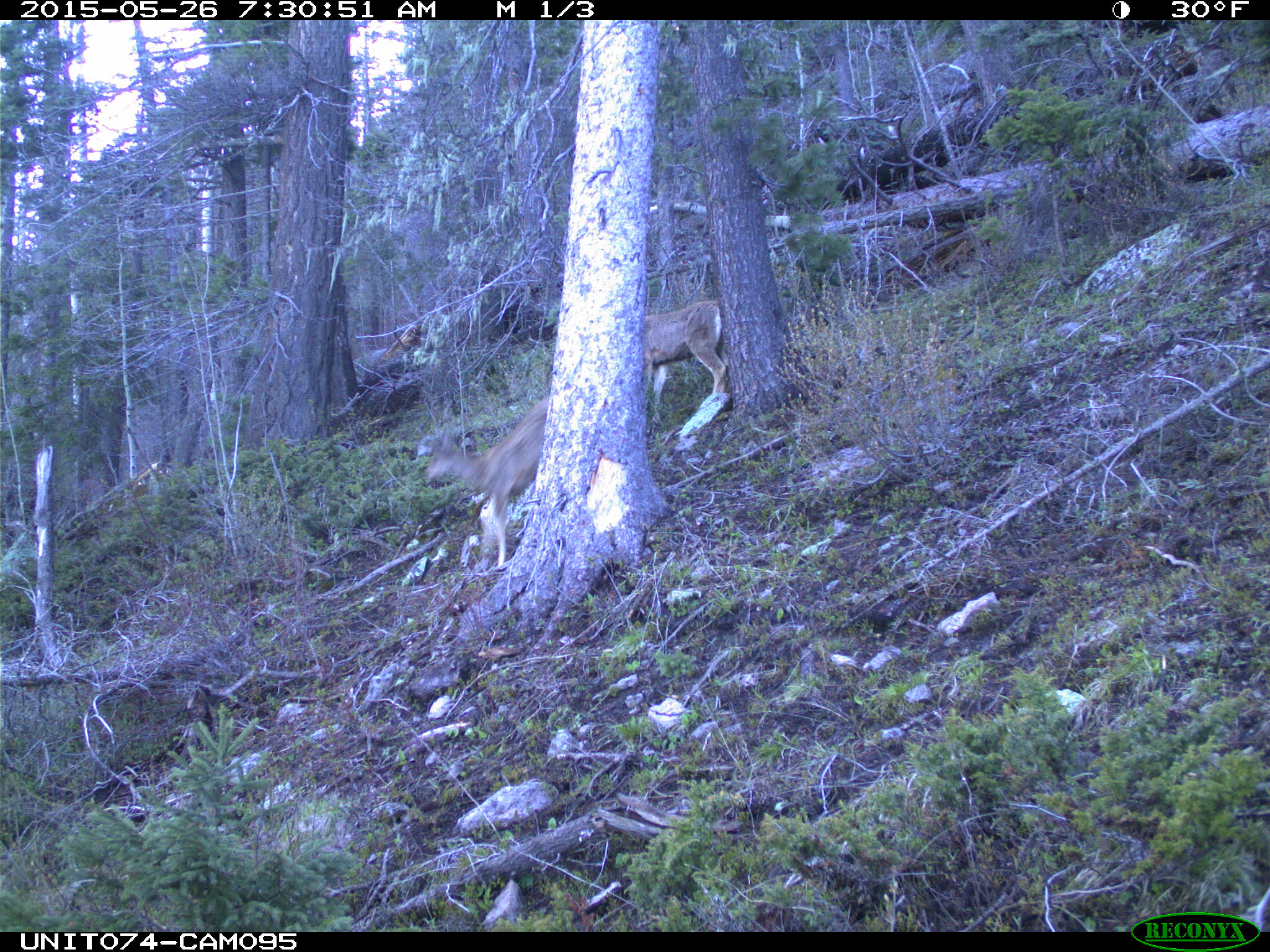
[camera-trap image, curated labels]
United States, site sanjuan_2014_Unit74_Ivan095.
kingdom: Animalia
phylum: Chordata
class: Mammalia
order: Artiodactyla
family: Cervidae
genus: Odocoileus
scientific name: Odocoileus hemionus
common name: mule deer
Odocoileus hemionus (mule deer).